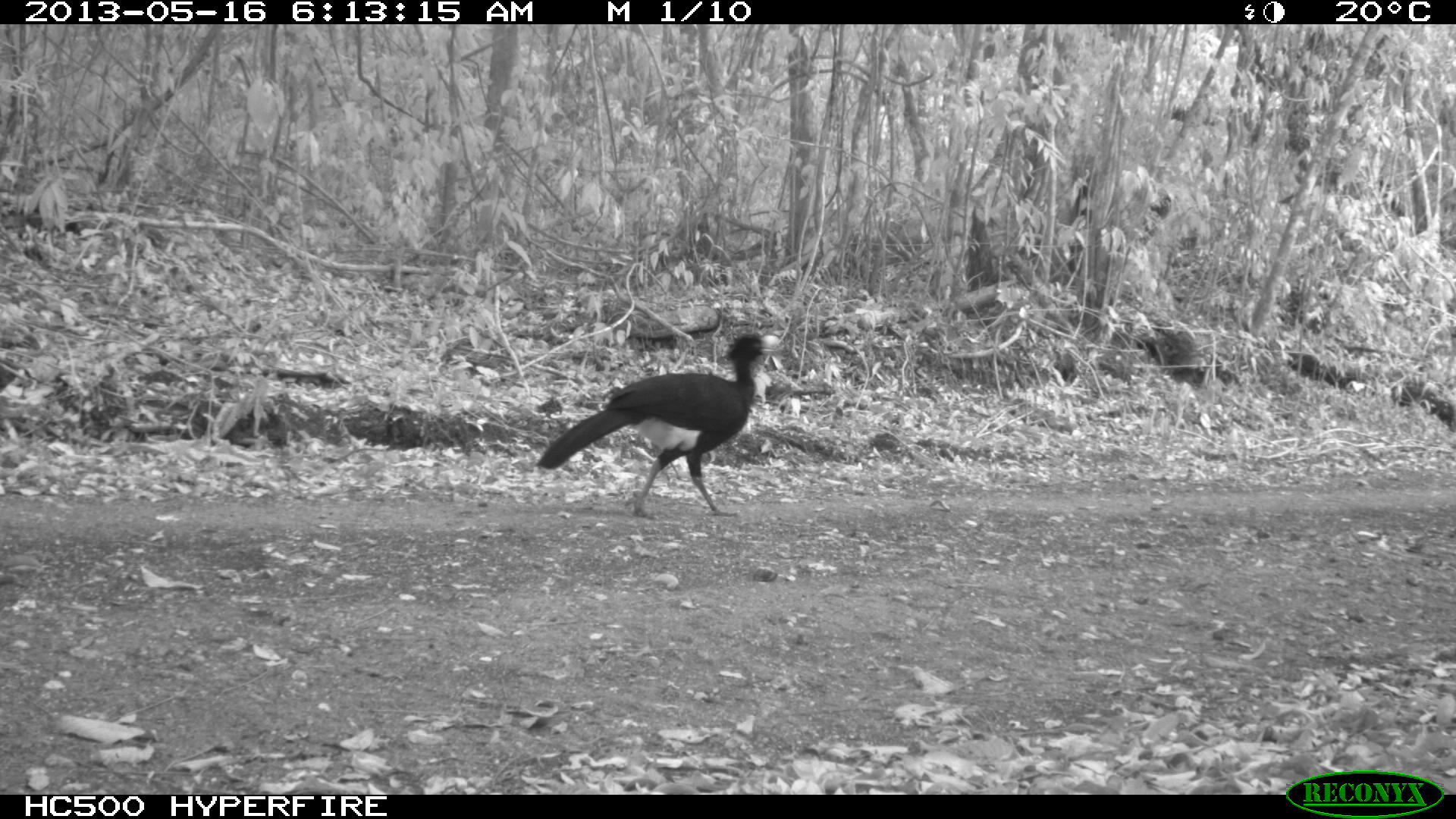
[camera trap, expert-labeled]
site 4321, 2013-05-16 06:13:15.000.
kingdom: Animalia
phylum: Chordata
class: Aves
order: Galliformes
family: Cracidae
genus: Crax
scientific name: Crax rubra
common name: great curassow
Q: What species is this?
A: Crax rubra (great curassow).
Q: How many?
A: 1.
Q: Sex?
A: Male.